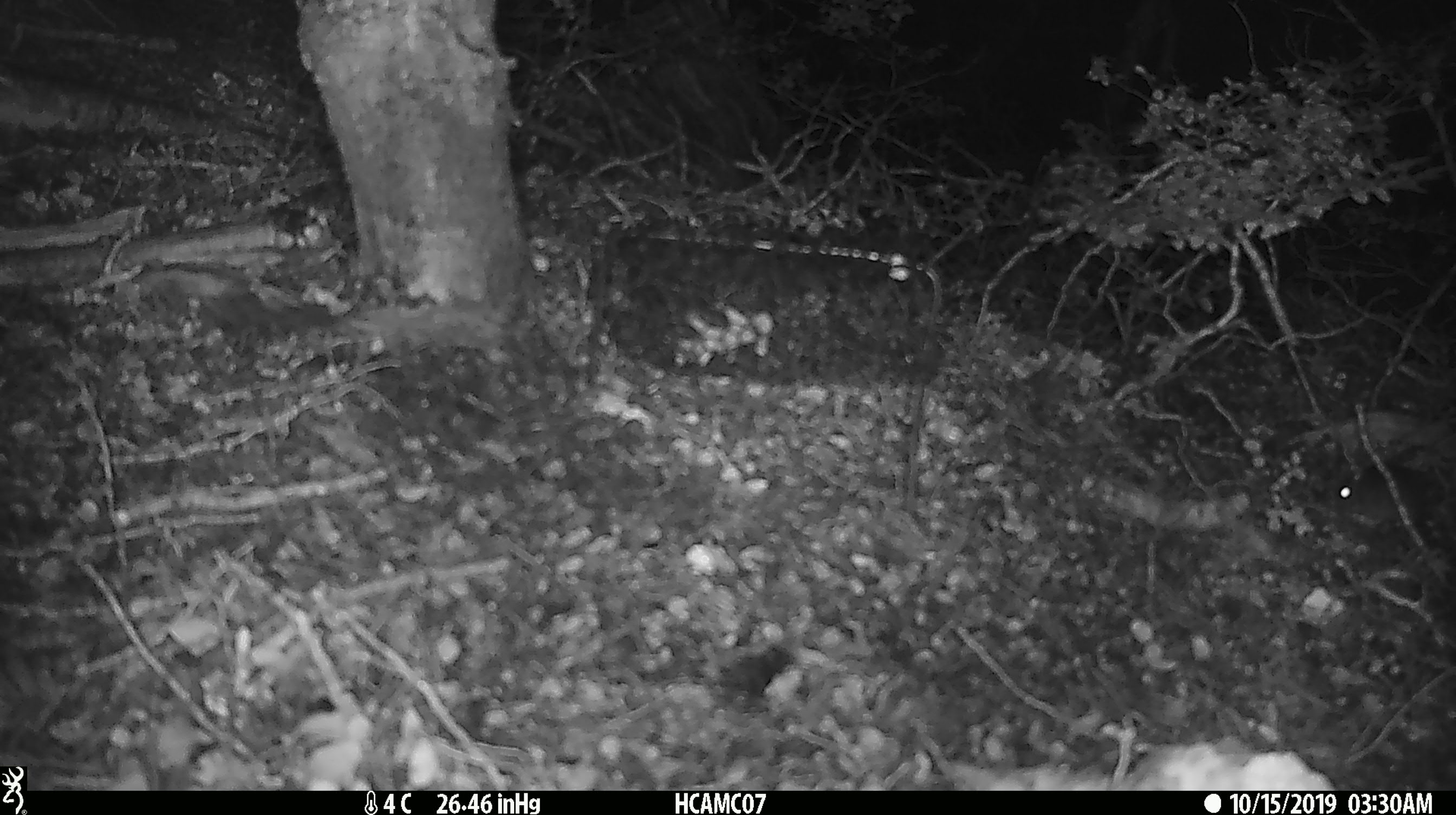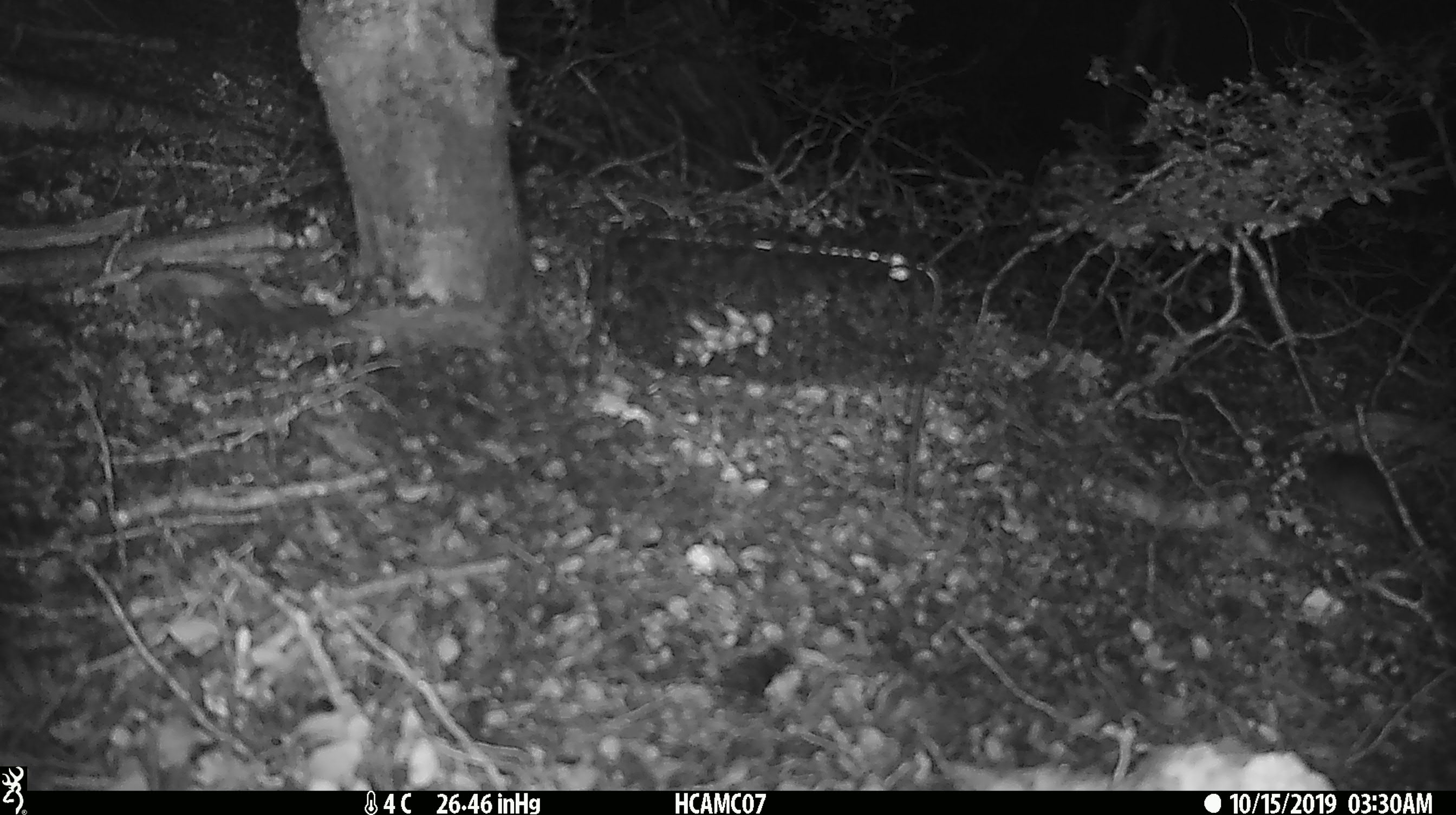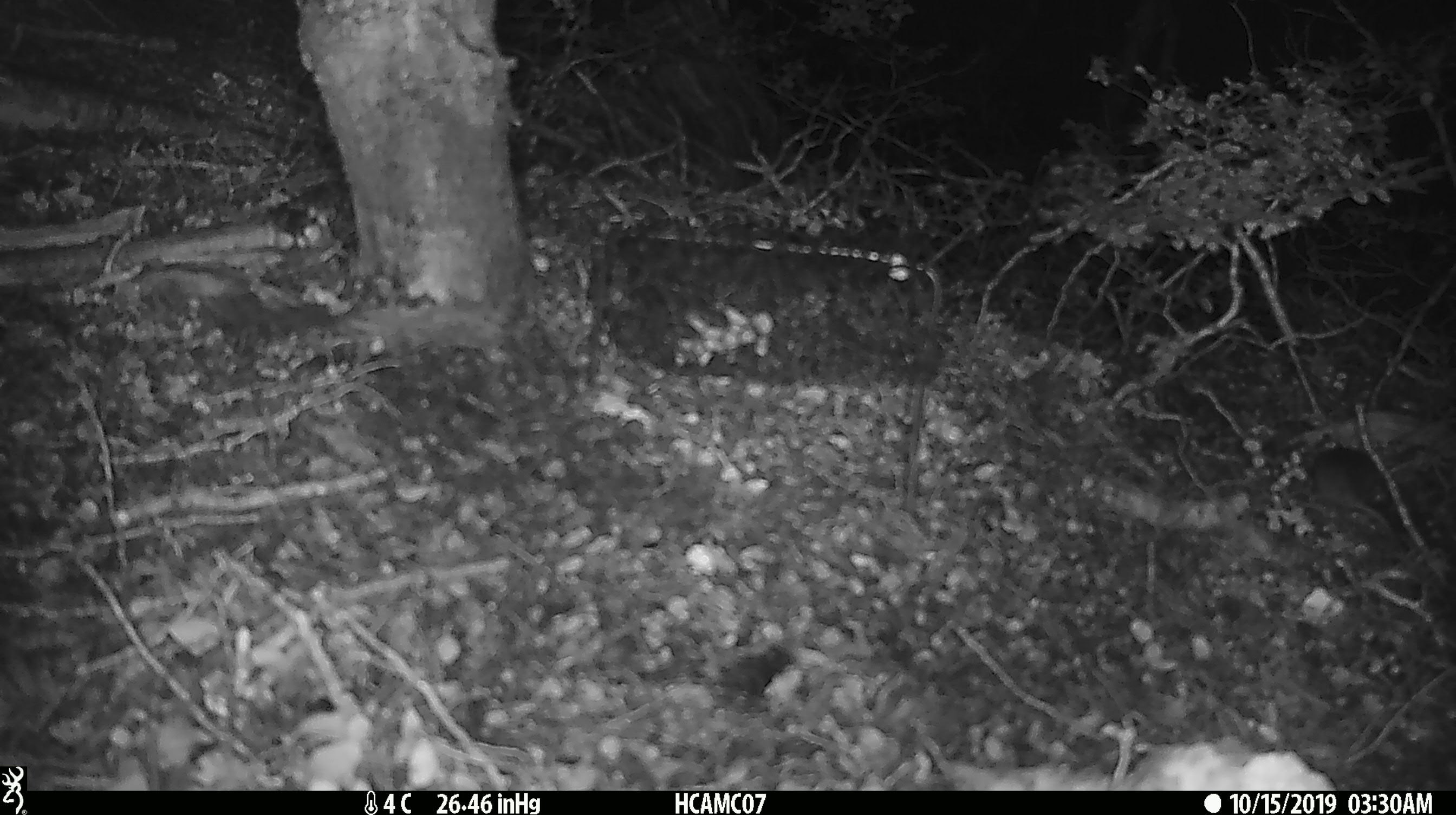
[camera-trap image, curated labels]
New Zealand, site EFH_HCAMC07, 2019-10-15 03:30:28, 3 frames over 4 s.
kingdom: Animalia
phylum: Chordata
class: Mammalia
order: Rodentia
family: Muridae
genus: Mus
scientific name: Mus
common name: mouse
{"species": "mouse (Mus)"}